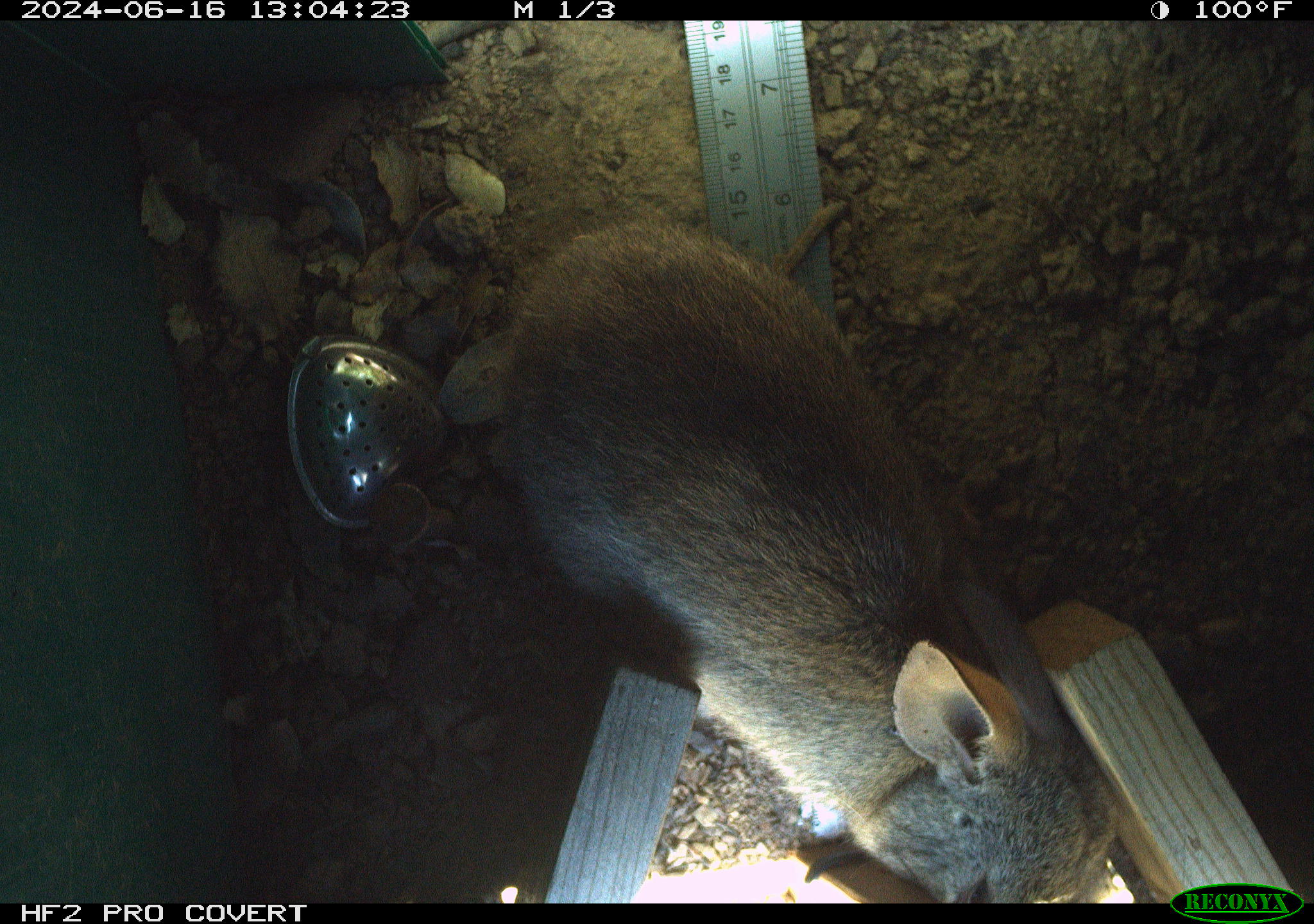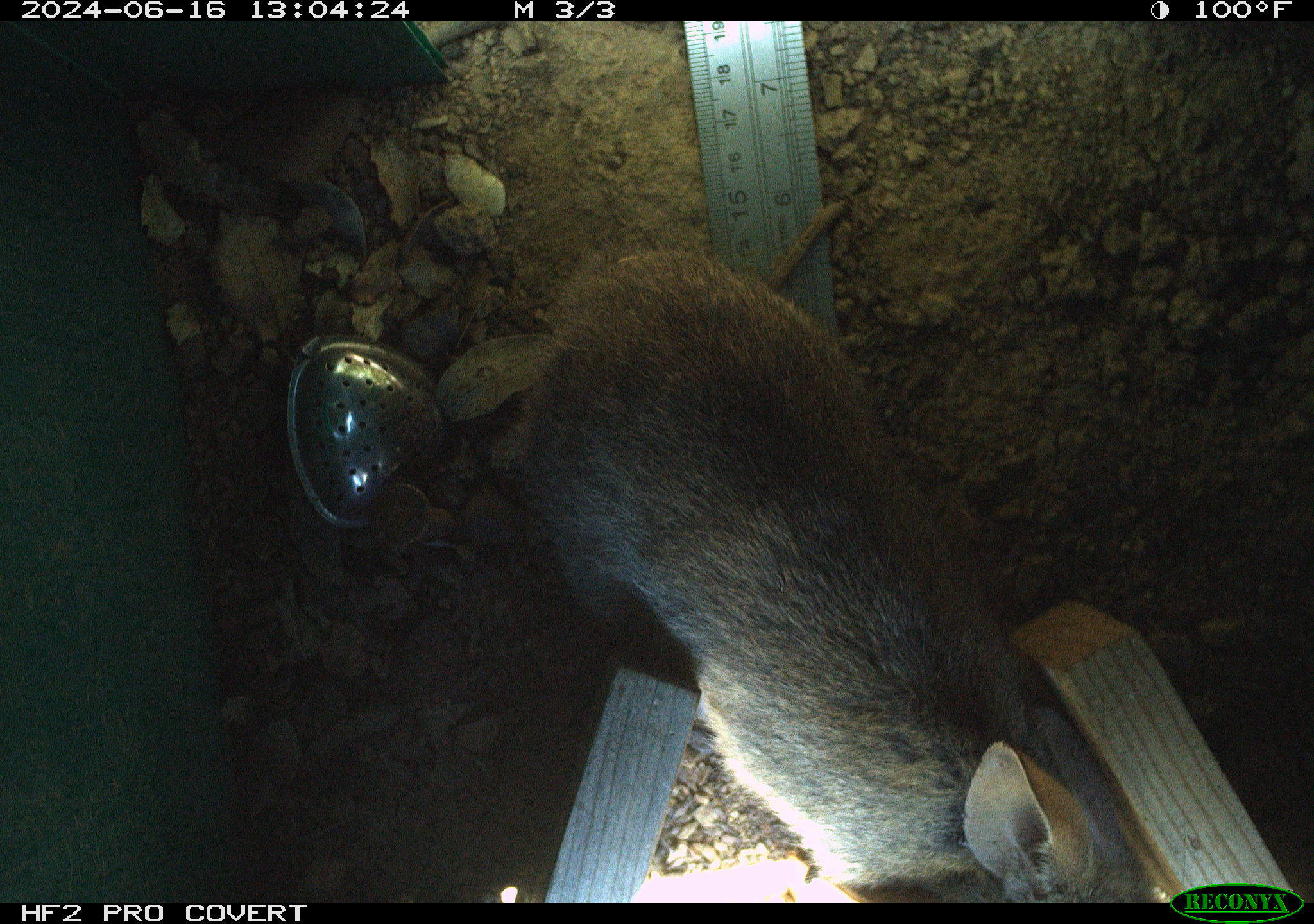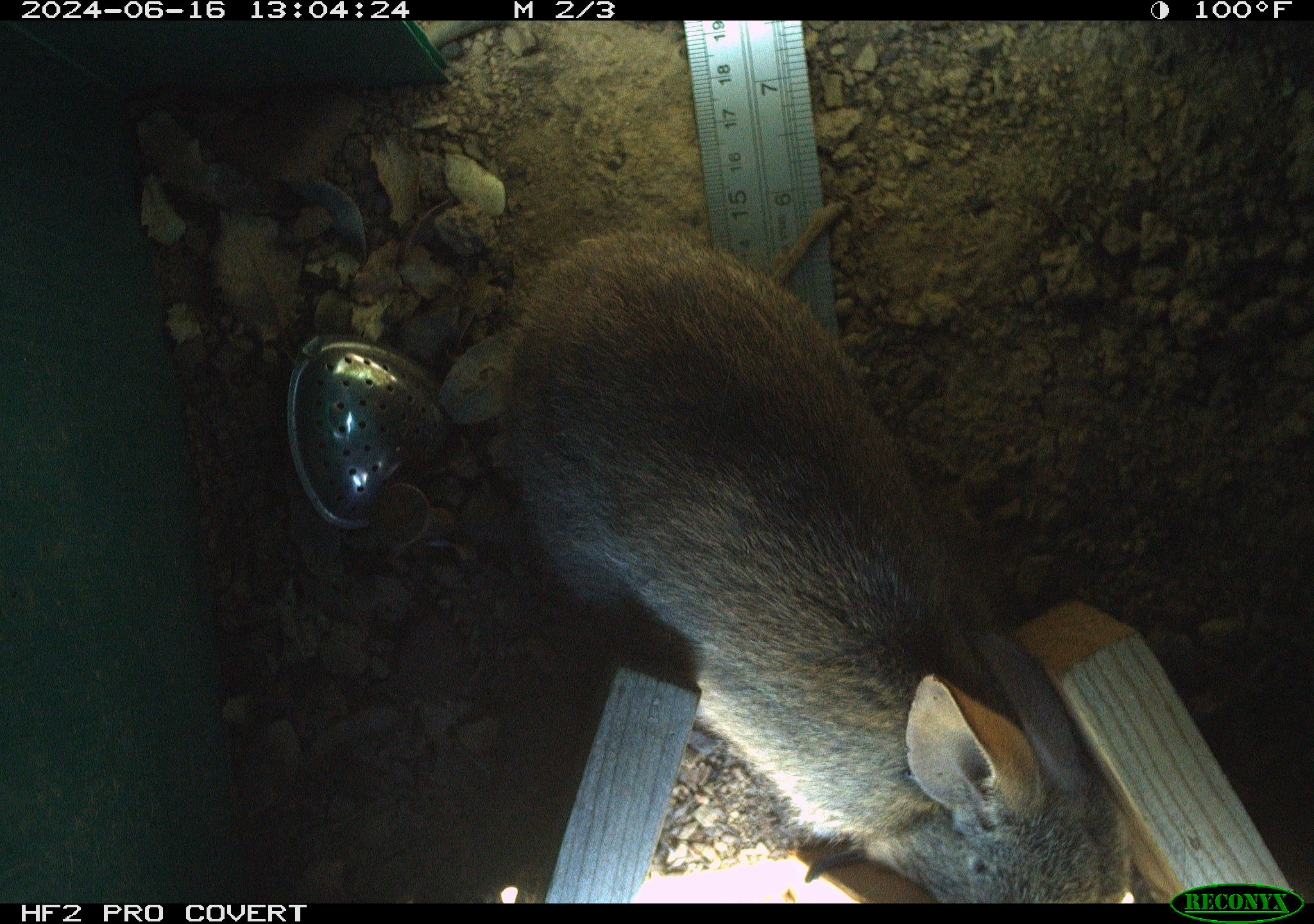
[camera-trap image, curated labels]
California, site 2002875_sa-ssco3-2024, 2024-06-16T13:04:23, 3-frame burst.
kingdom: Animalia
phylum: Chordata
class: Mammalia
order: Lagomorpha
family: Leporidae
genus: Sylvilagus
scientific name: Sylvilagus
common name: cottontail rabbits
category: sylvilagus species